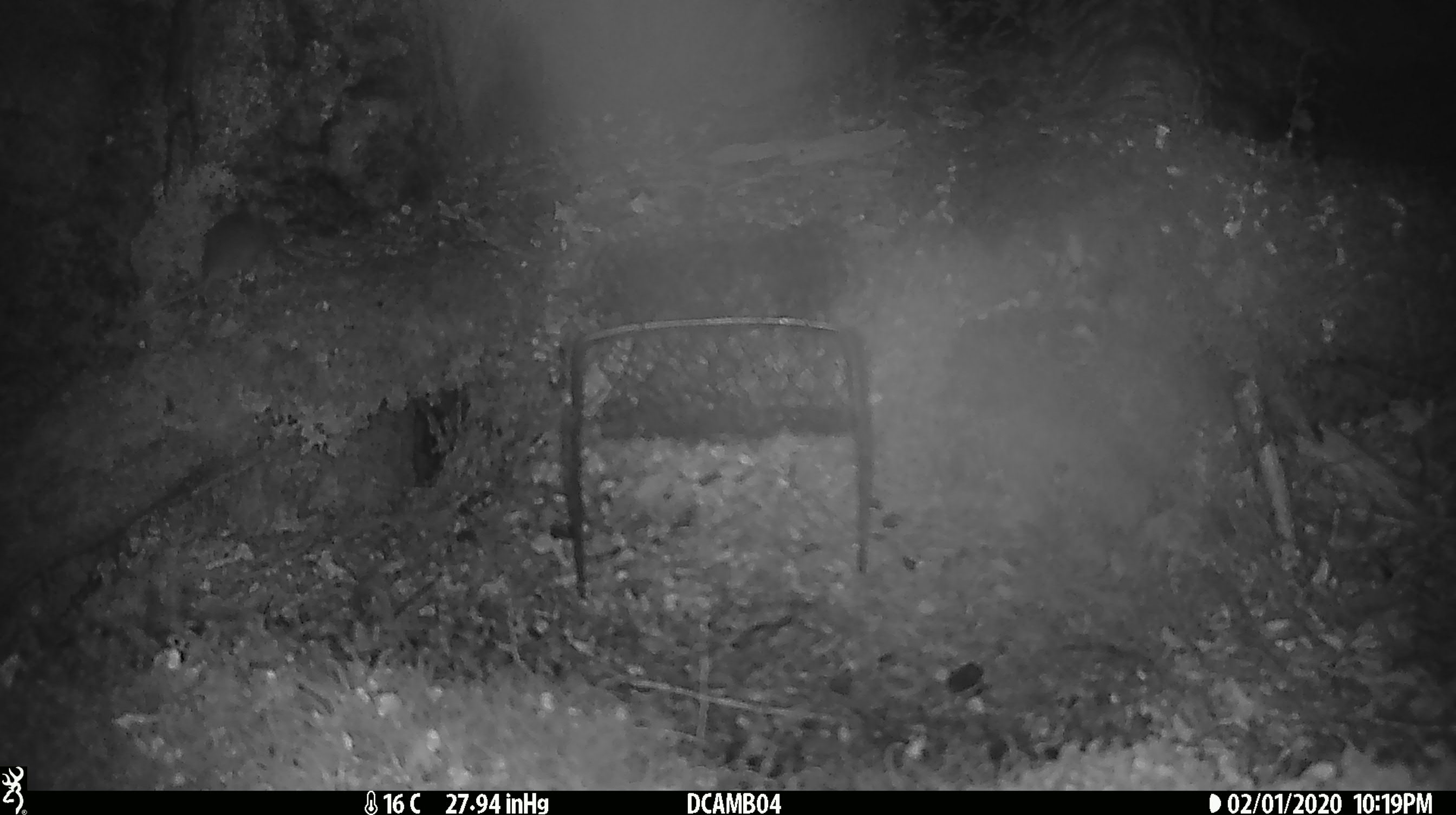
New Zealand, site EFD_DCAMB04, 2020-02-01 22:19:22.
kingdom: Animalia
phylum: Chordata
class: Mammalia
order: Rodentia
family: Muridae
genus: Mus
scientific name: Mus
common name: mouse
Mouse (Mus).